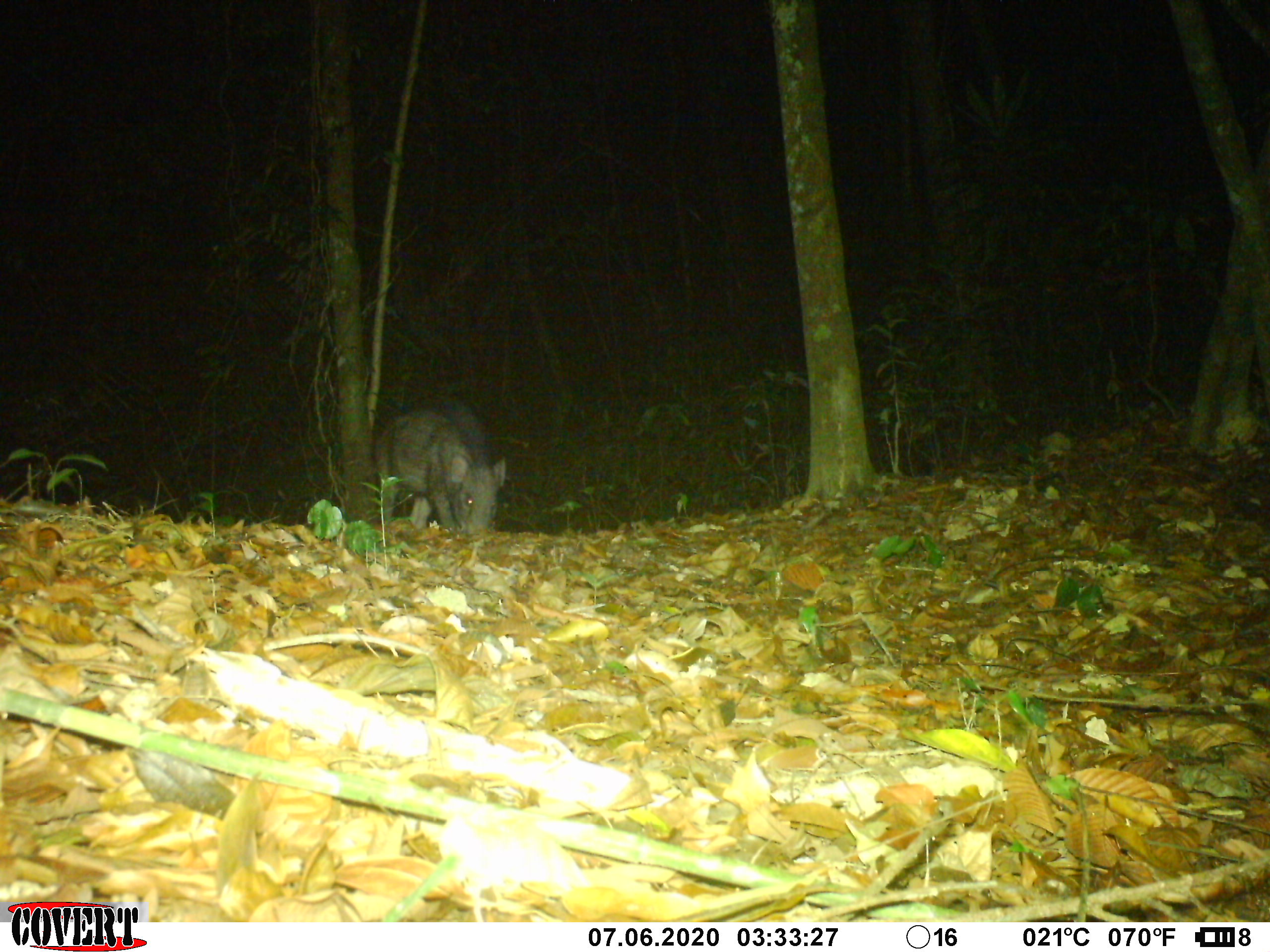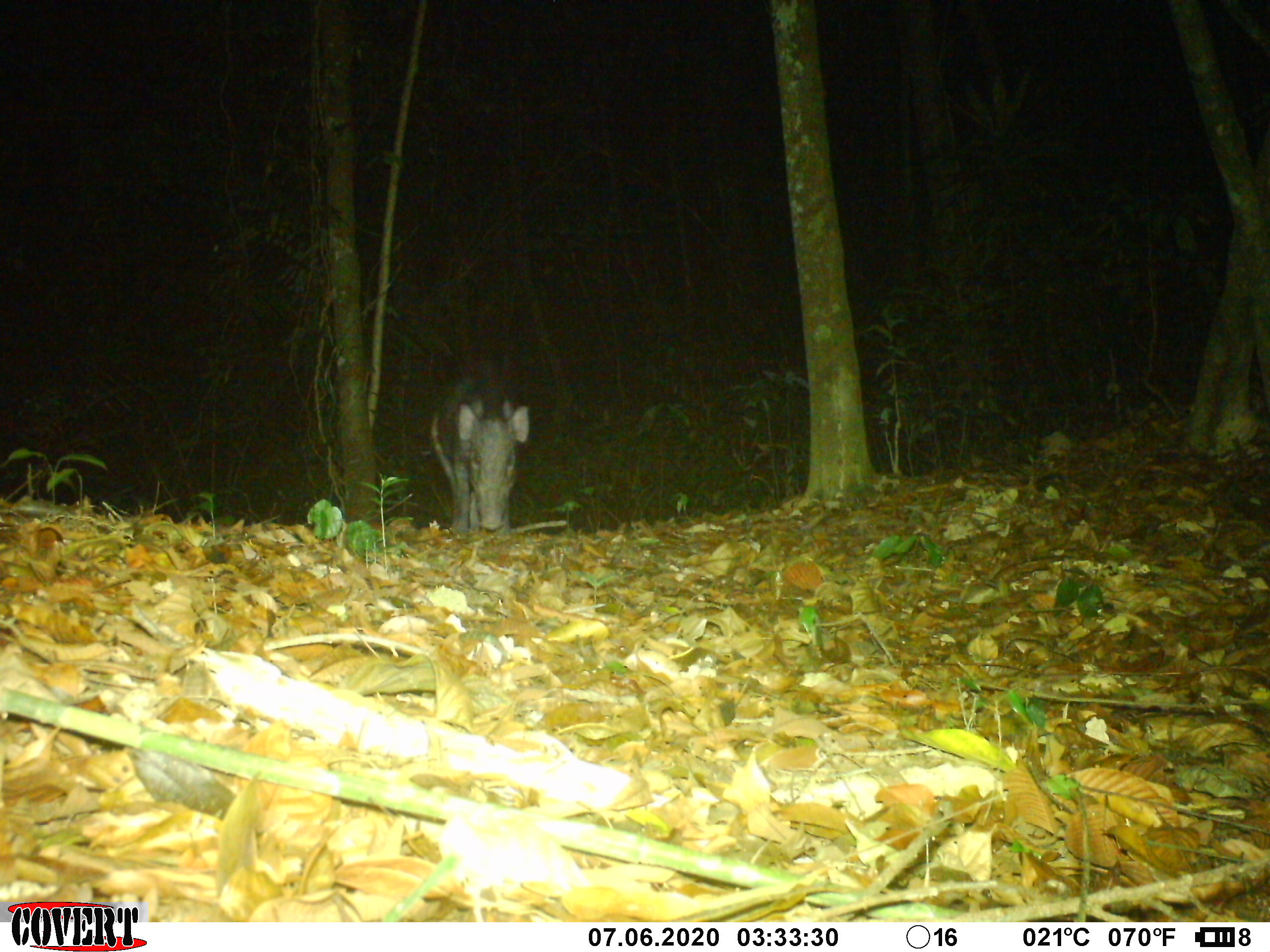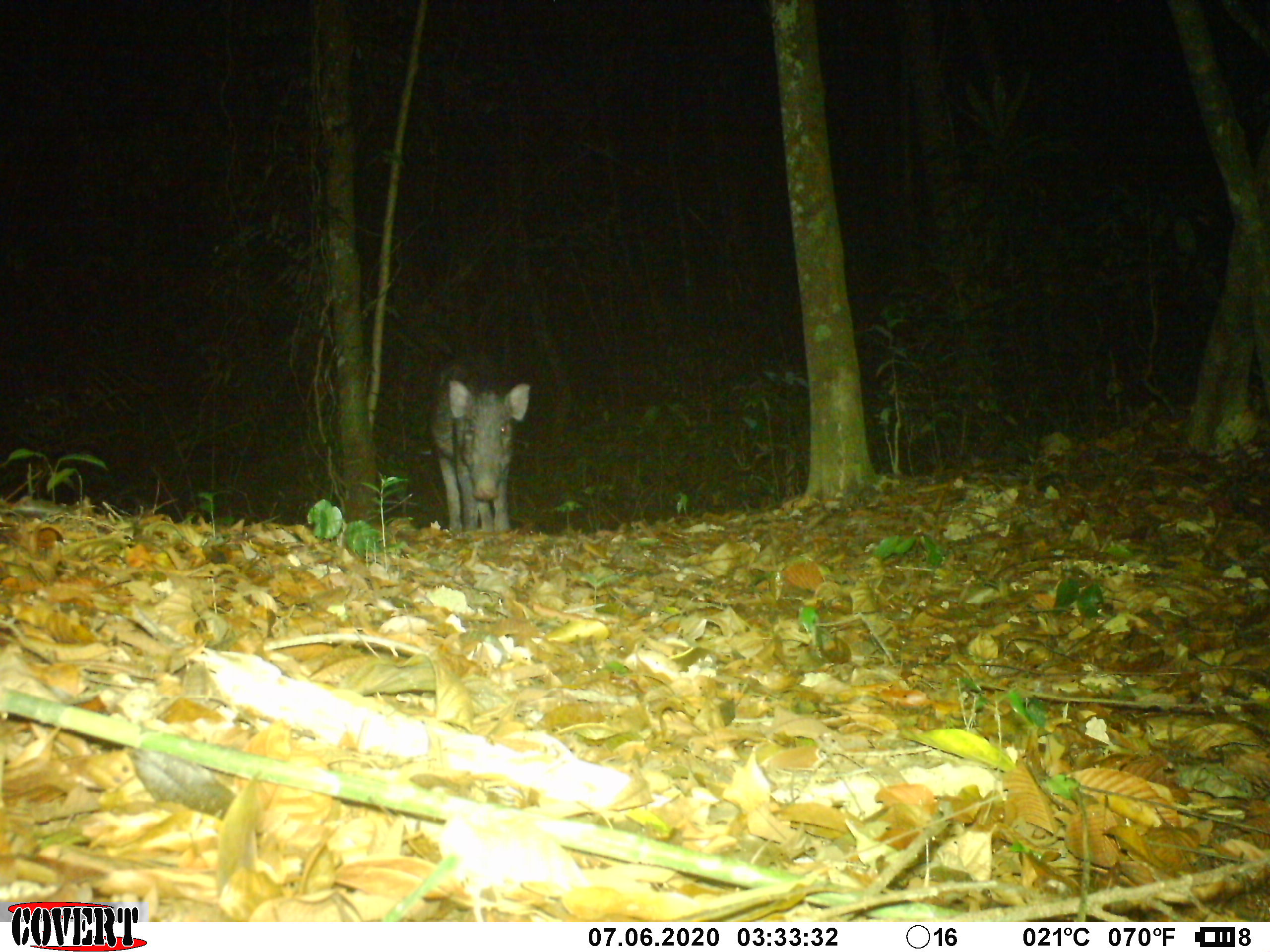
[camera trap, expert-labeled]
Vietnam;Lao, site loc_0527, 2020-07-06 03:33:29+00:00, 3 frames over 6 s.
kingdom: Animalia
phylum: Chordata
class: Mammalia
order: Artiodactyla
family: Suidae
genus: Sus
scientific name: Sus scrofa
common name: eurasian wild pig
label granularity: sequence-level